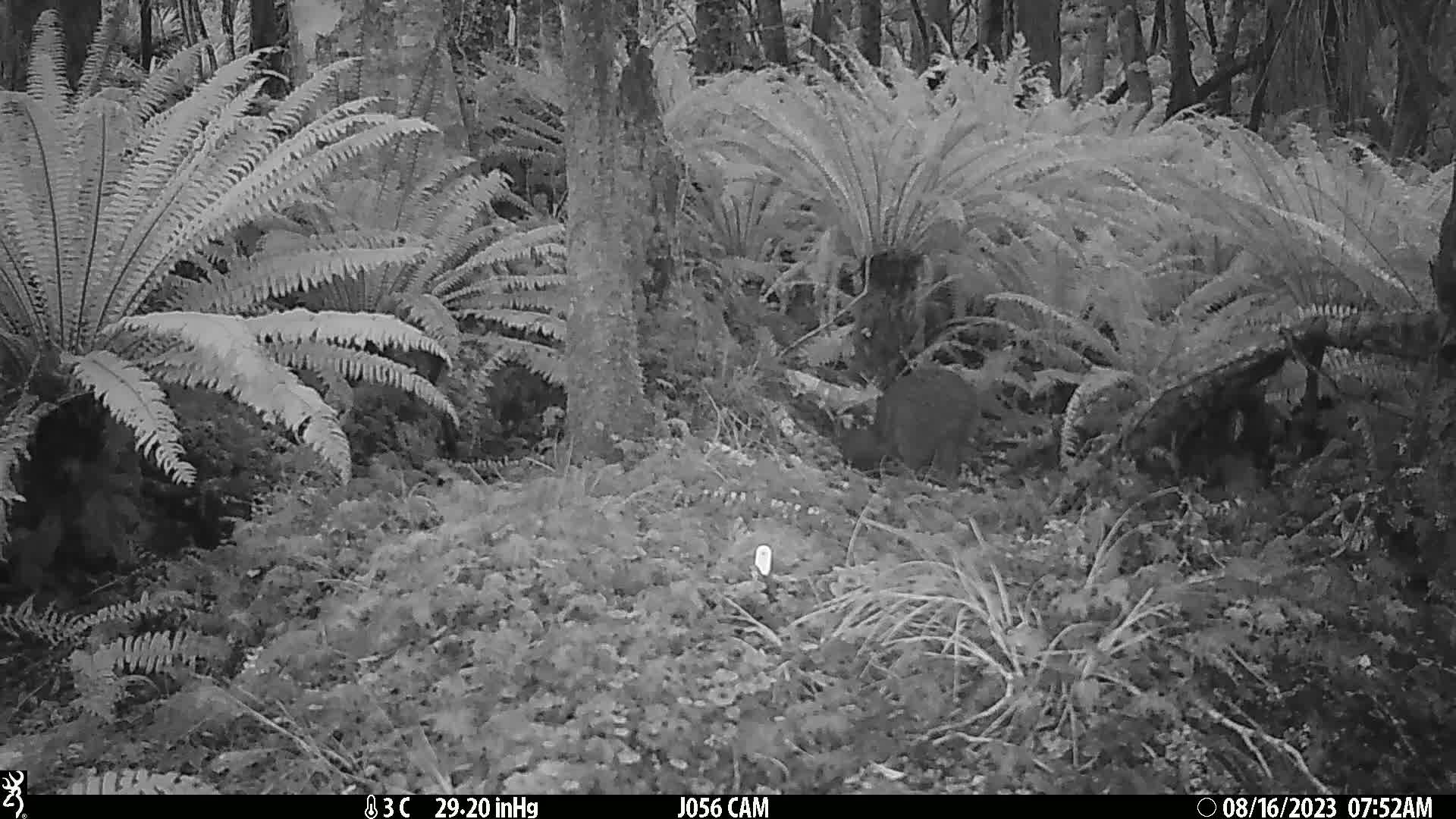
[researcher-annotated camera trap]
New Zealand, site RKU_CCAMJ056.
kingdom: Animalia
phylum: Chordata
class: Aves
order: Apterygiformes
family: Apterygidae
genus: Apteryx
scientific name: Apteryx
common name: kiwi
Kiwi (Apteryx).